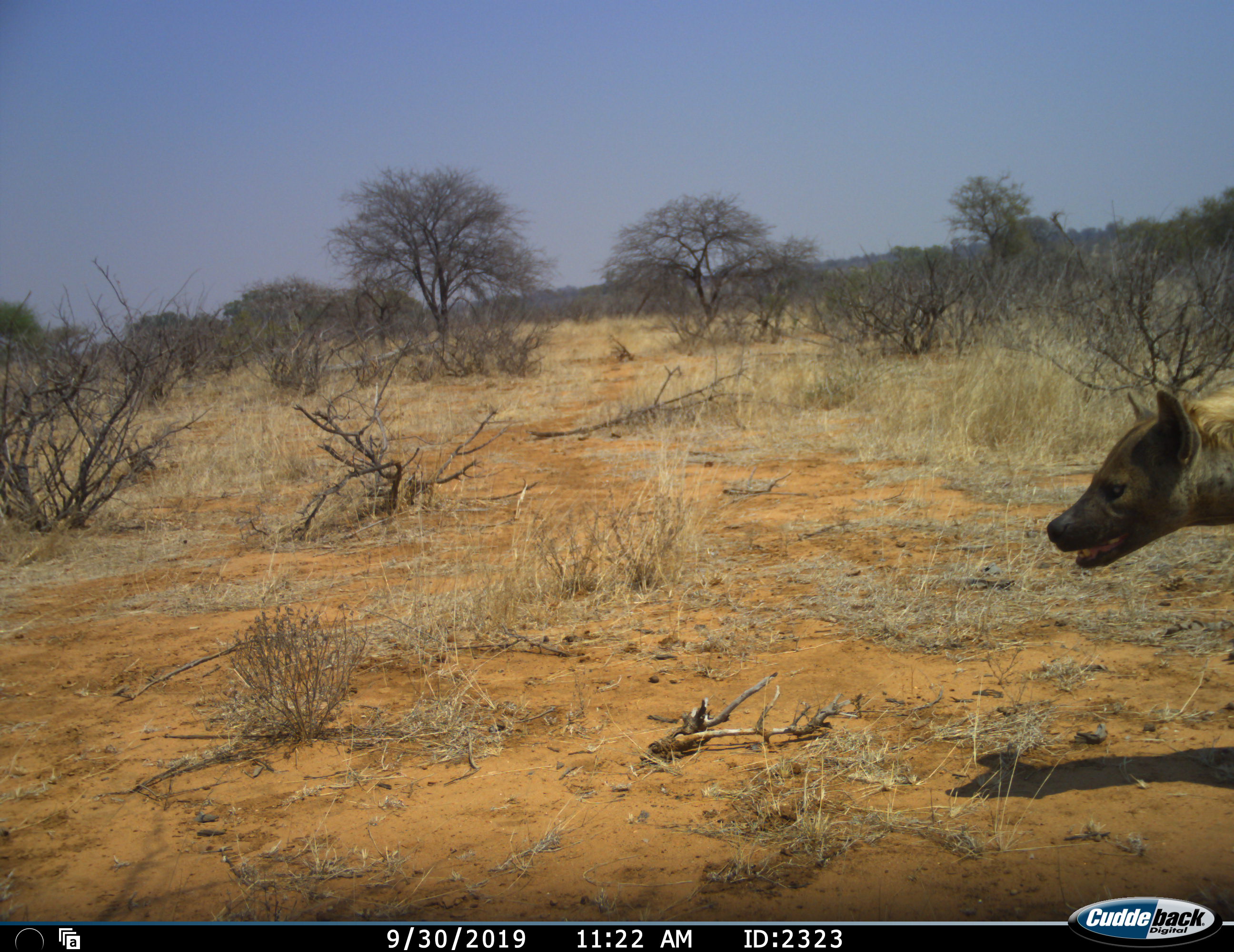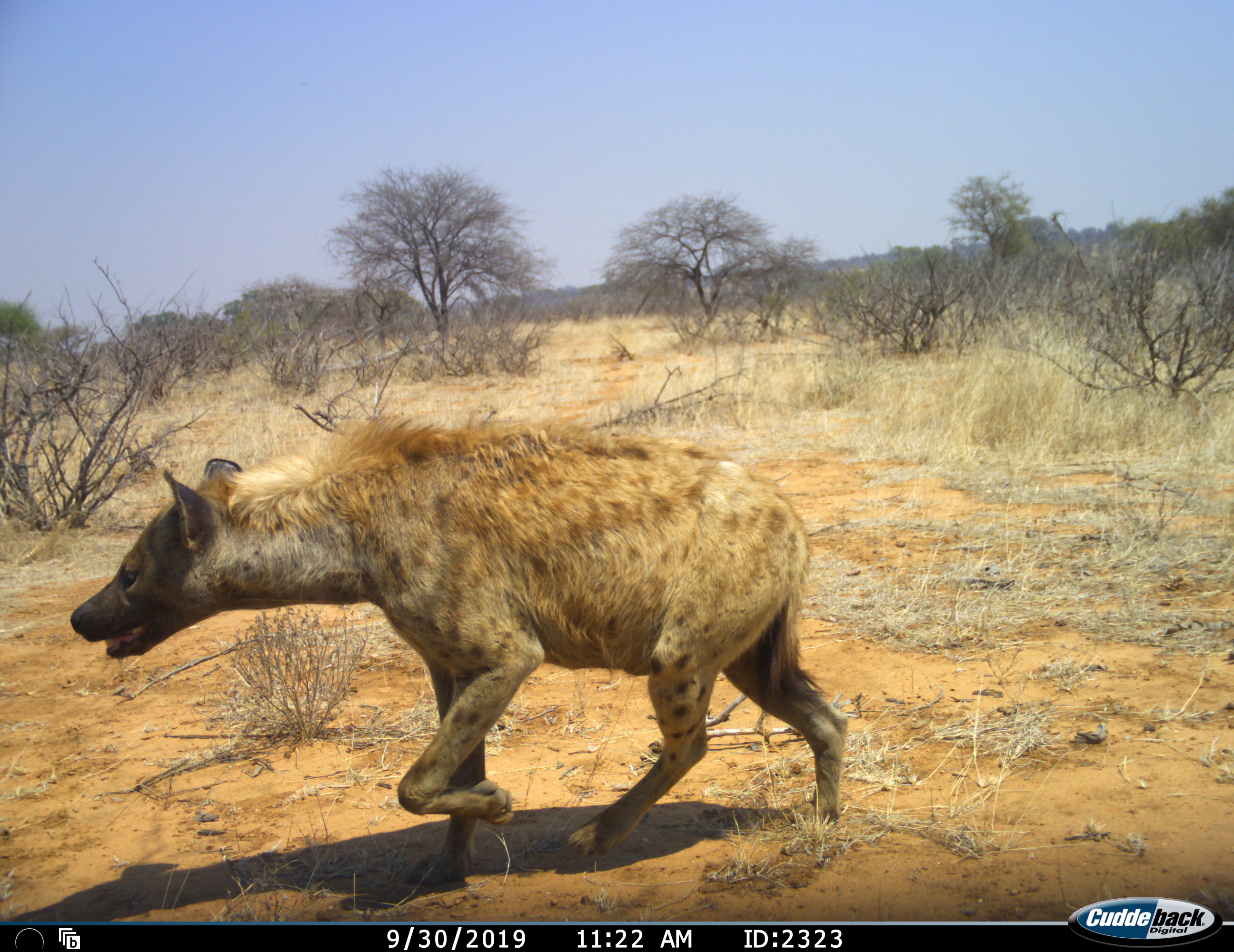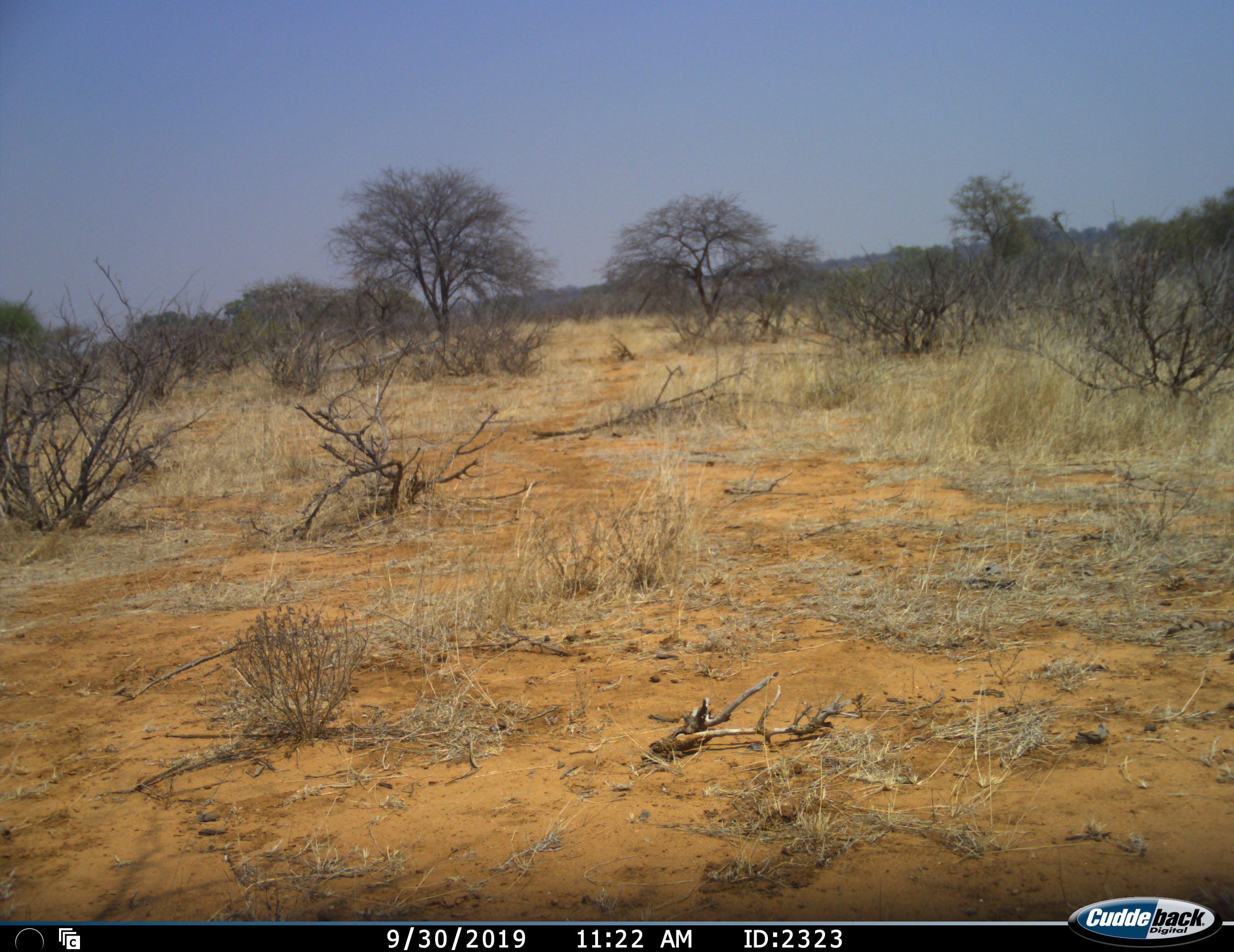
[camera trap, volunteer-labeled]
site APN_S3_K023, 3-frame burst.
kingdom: Animalia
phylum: Chordata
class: Mammalia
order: Carnivora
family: Hyaenidae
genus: Crocuta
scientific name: Crocuta crocuta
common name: spotted hyena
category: hyenaspotted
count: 1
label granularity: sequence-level